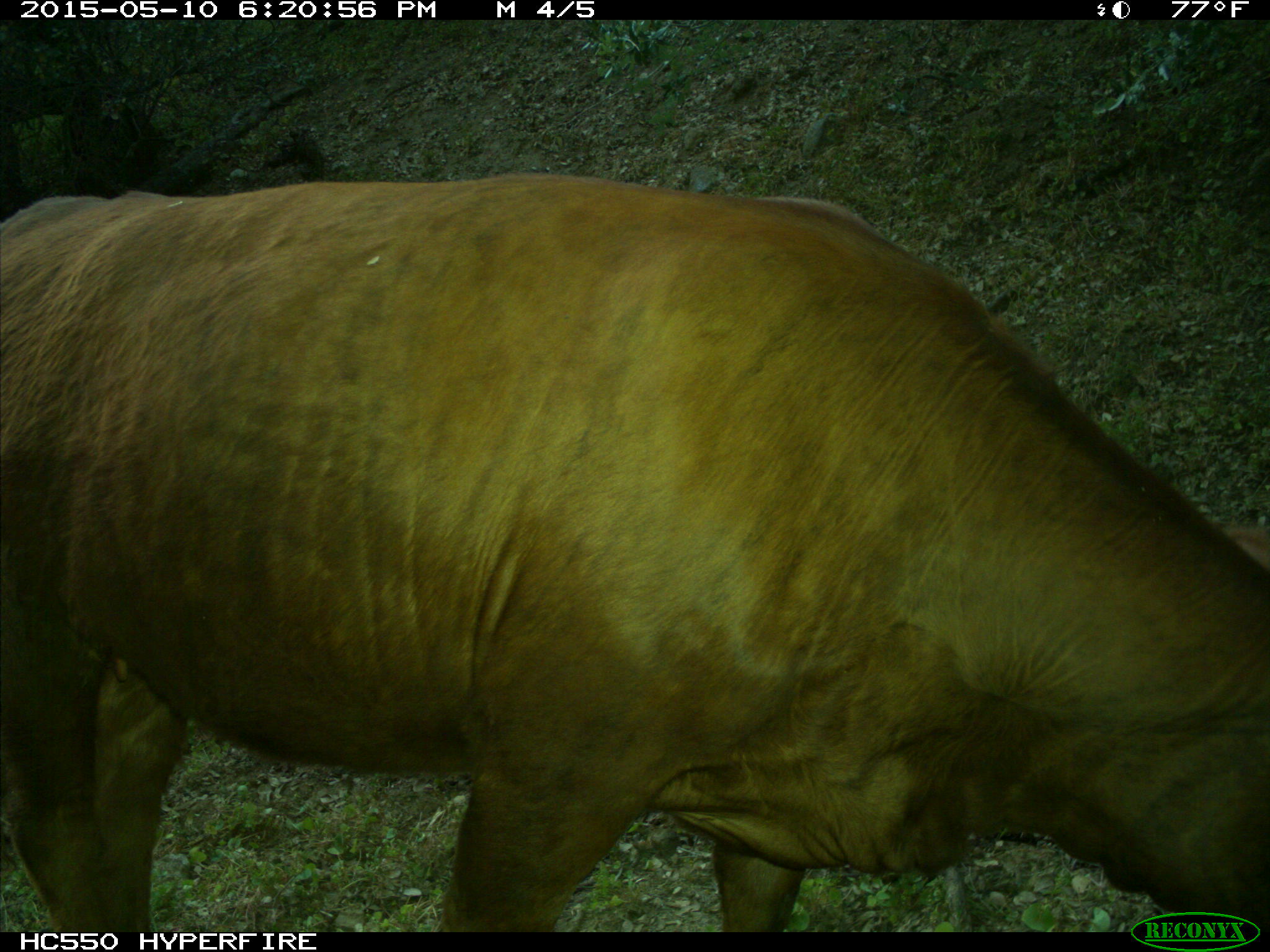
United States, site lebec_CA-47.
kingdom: Animalia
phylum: Chordata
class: Mammalia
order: Artiodactyla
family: Bovidae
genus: Bos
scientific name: Bos taurus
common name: domestic cow